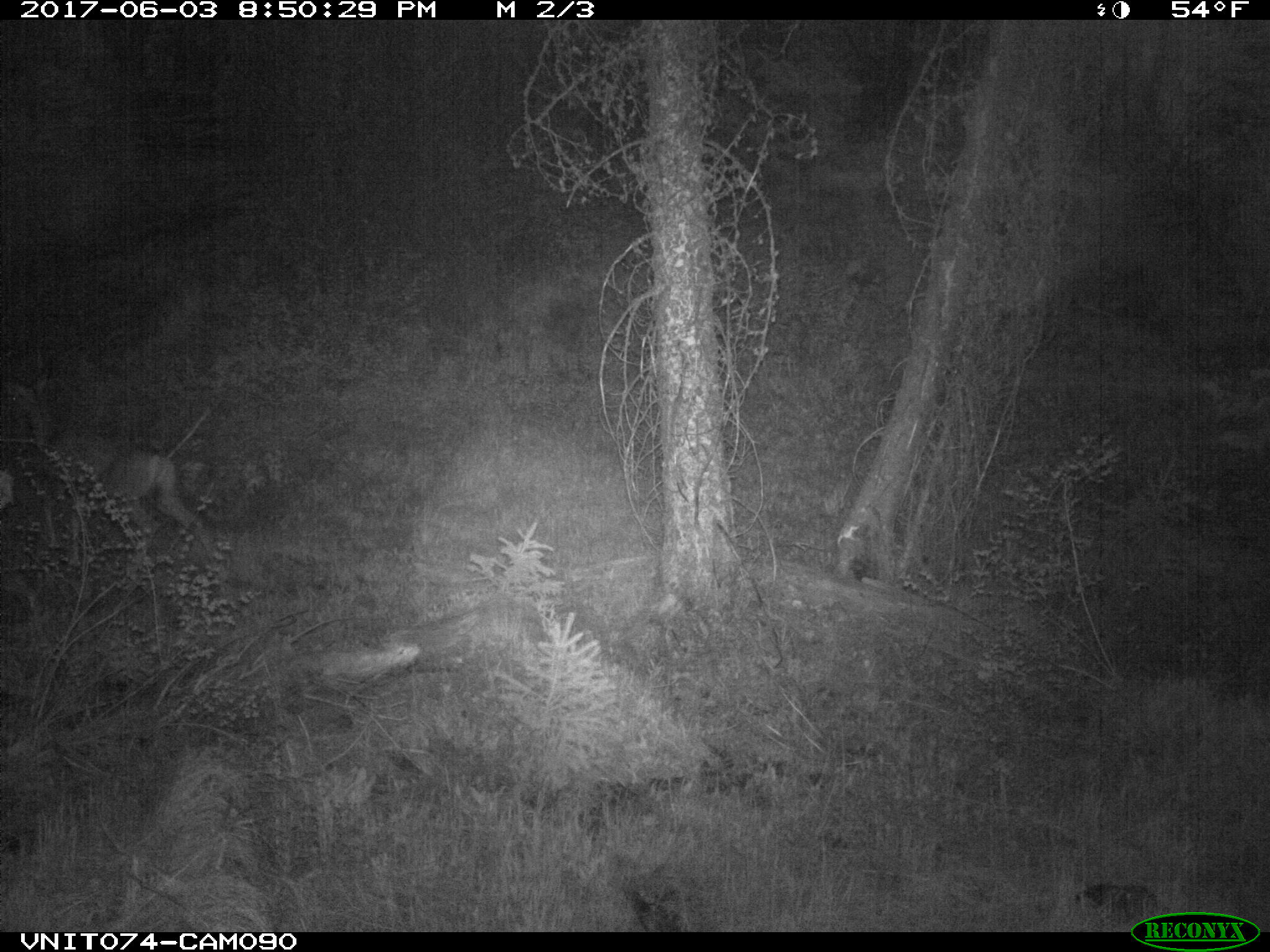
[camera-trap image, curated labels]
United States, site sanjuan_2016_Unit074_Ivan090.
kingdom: Animalia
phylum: Chordata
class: Mammalia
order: Artiodactyla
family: Cervidae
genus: Odocoileus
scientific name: Odocoileus hemionus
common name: mule deer